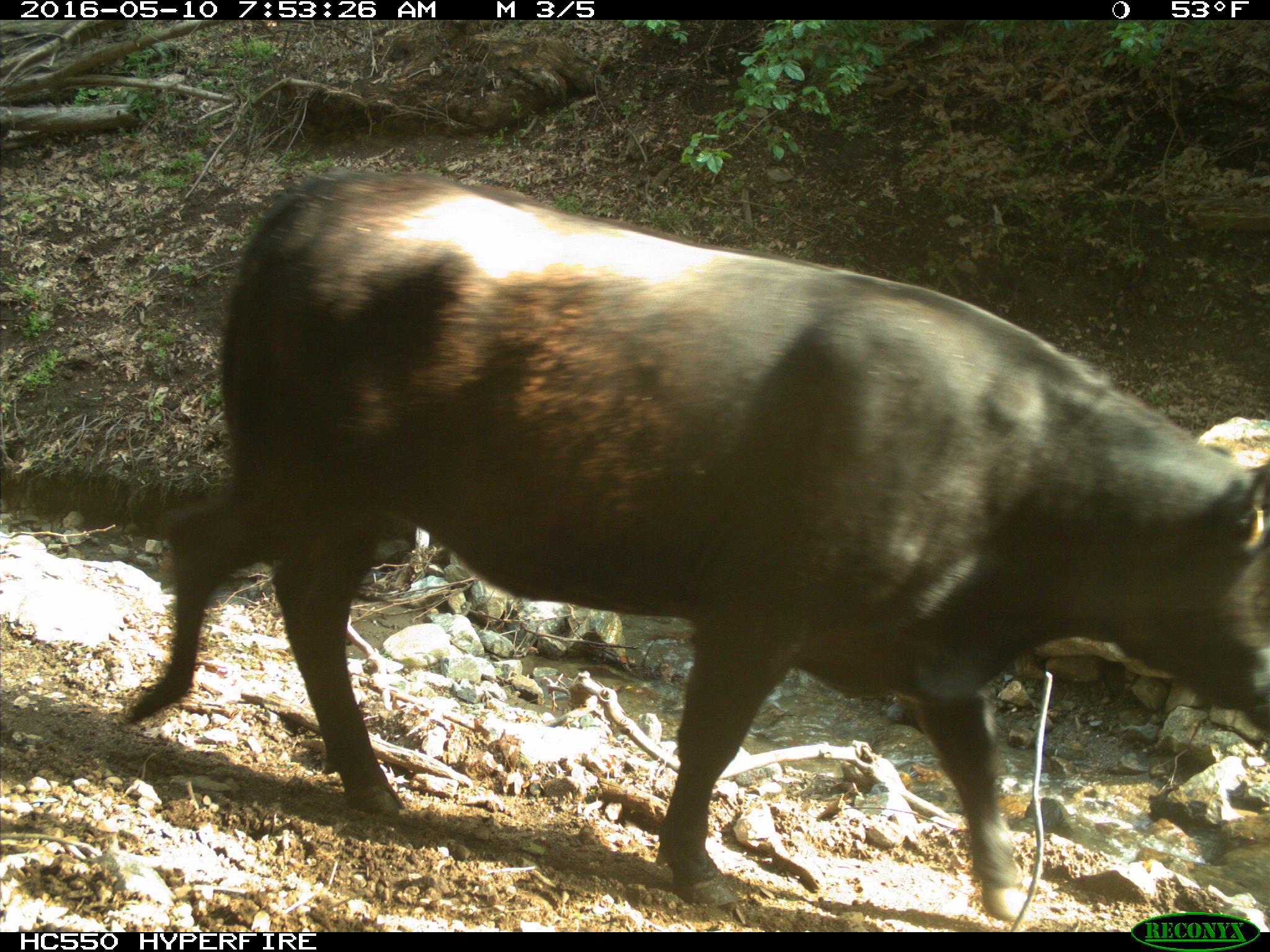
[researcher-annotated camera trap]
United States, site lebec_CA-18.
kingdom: Animalia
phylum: Chordata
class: Mammalia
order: Artiodactyla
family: Bovidae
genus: Bos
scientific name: Bos taurus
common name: domestic cow